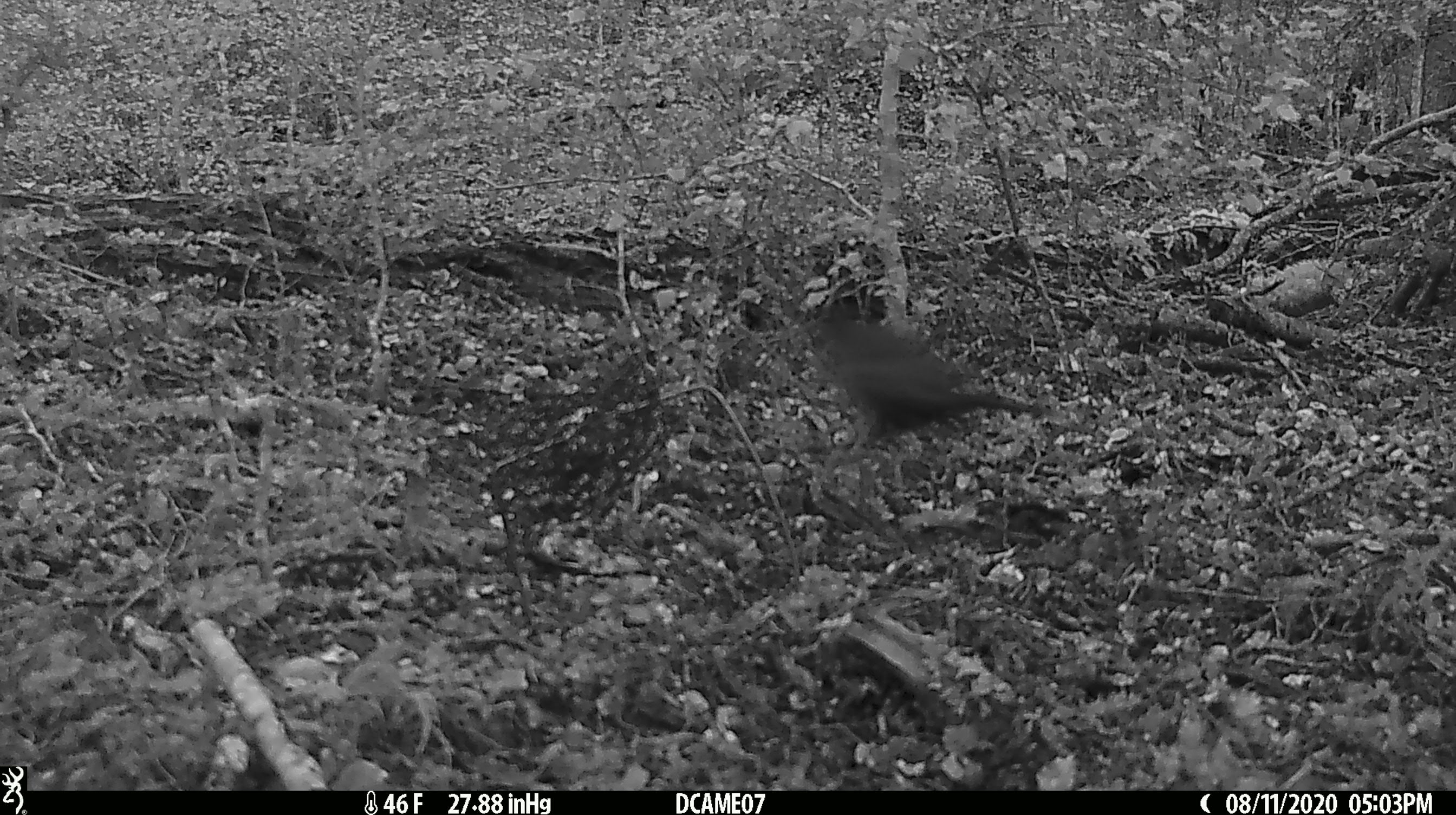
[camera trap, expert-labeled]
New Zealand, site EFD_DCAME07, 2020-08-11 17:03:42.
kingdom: Animalia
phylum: Chordata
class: Aves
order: Passeriformes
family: Turdidae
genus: Turdus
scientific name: Turdus merula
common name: eurasian blackbird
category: blackbird